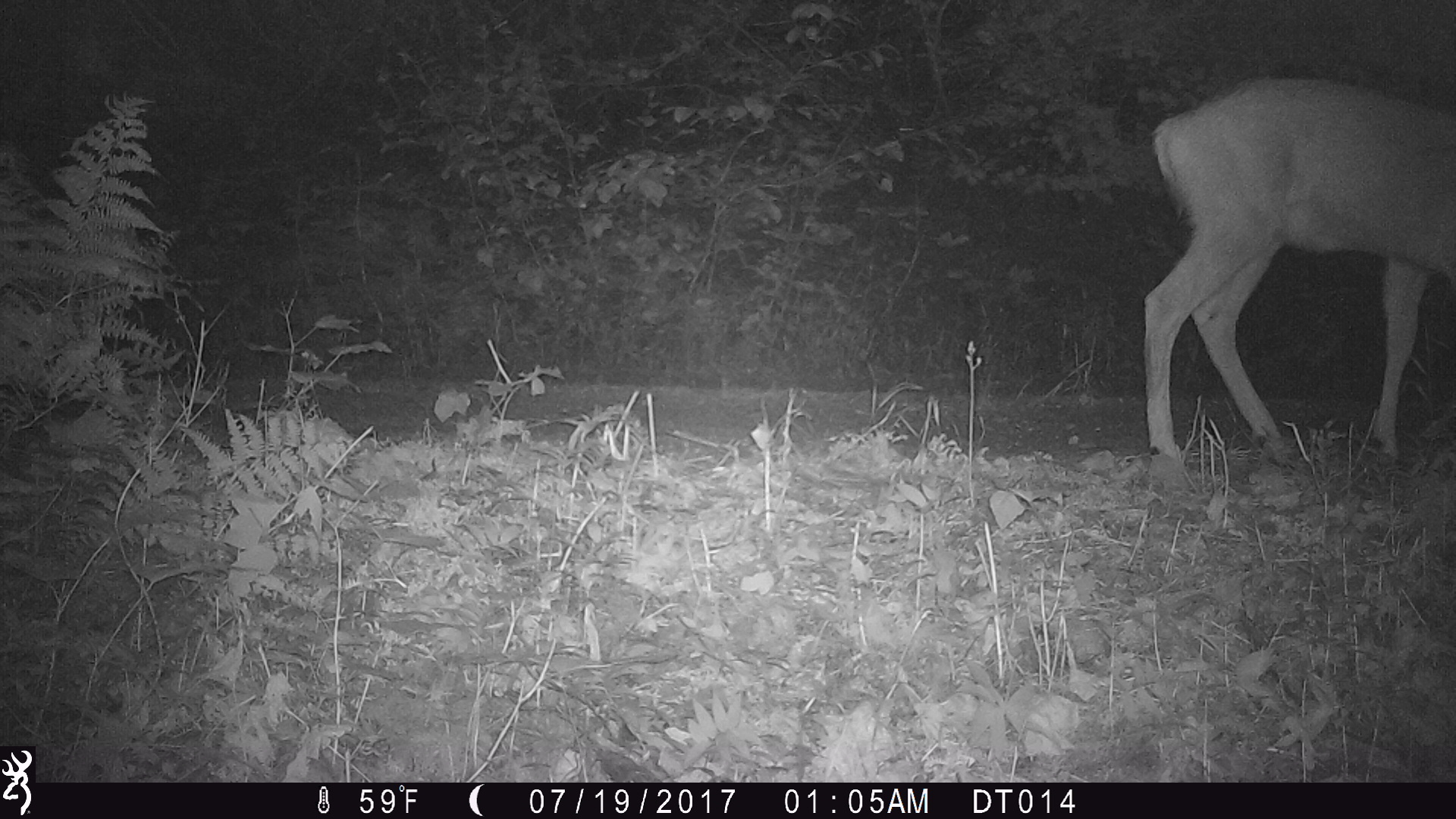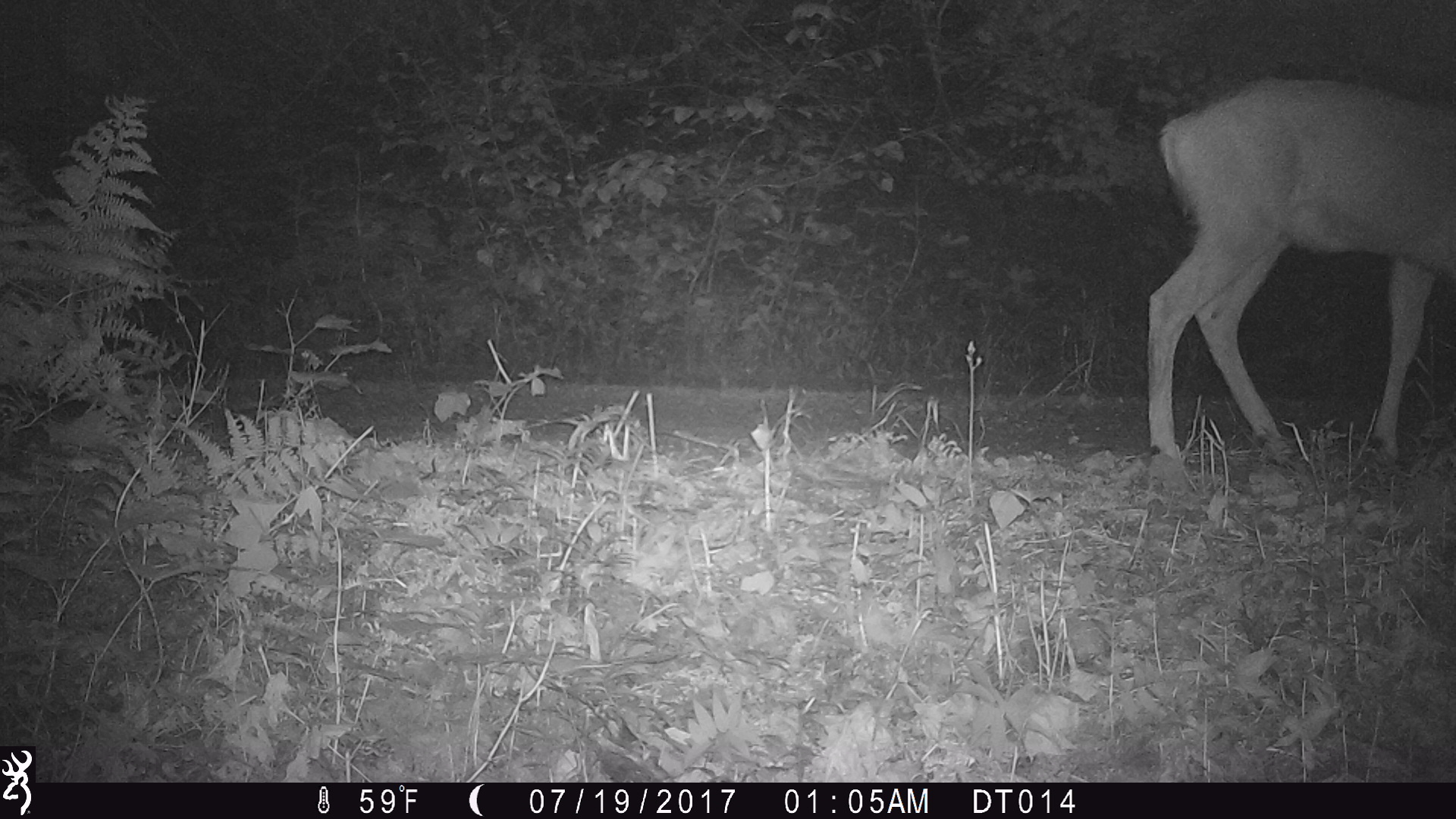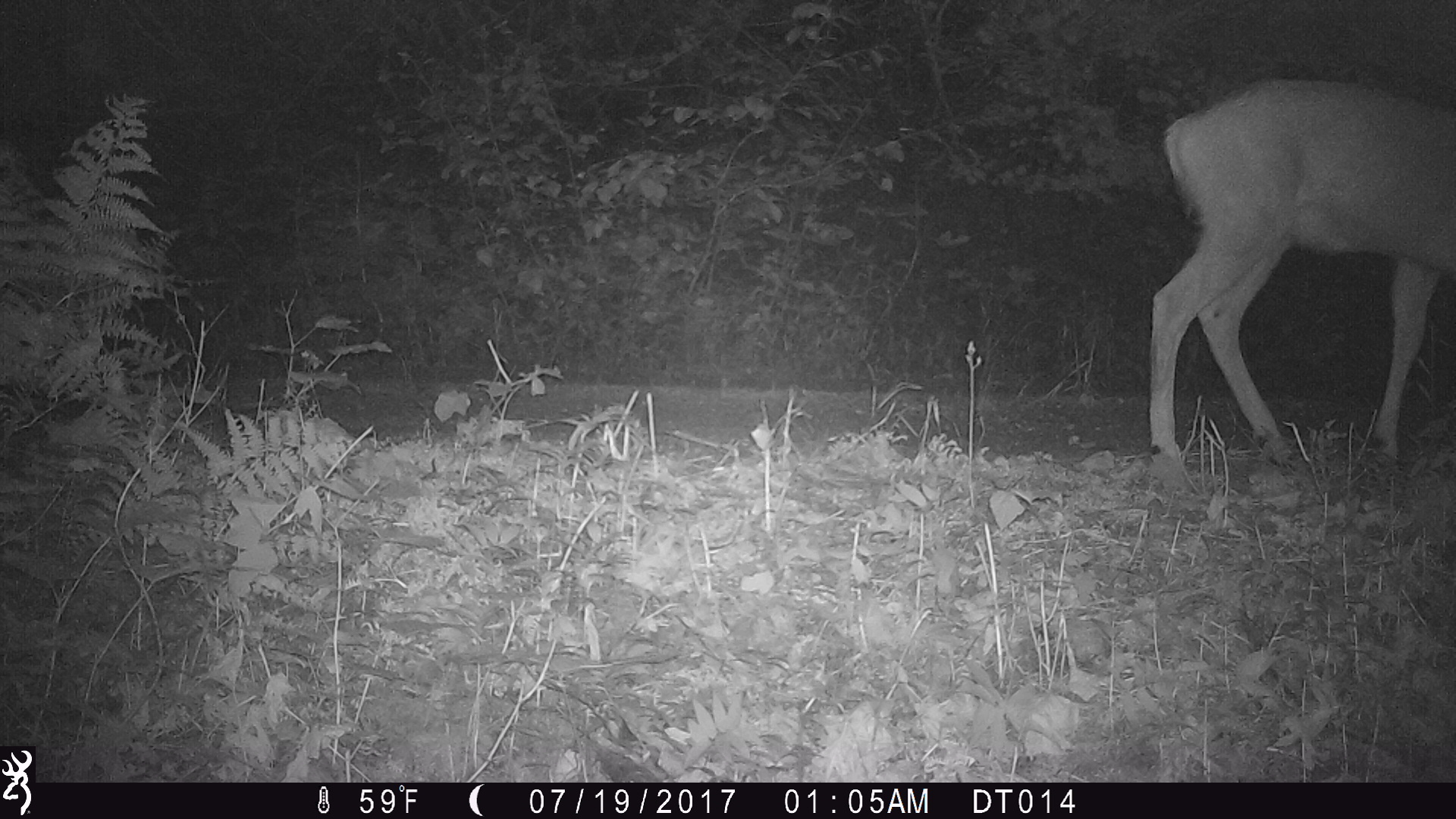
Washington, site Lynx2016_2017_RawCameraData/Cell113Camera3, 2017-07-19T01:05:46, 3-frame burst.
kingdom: Animalia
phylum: Chordata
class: Mammalia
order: Artiodactyla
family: Cervidae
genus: Odocoileus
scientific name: Odocoileus hemionus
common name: mule deer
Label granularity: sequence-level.